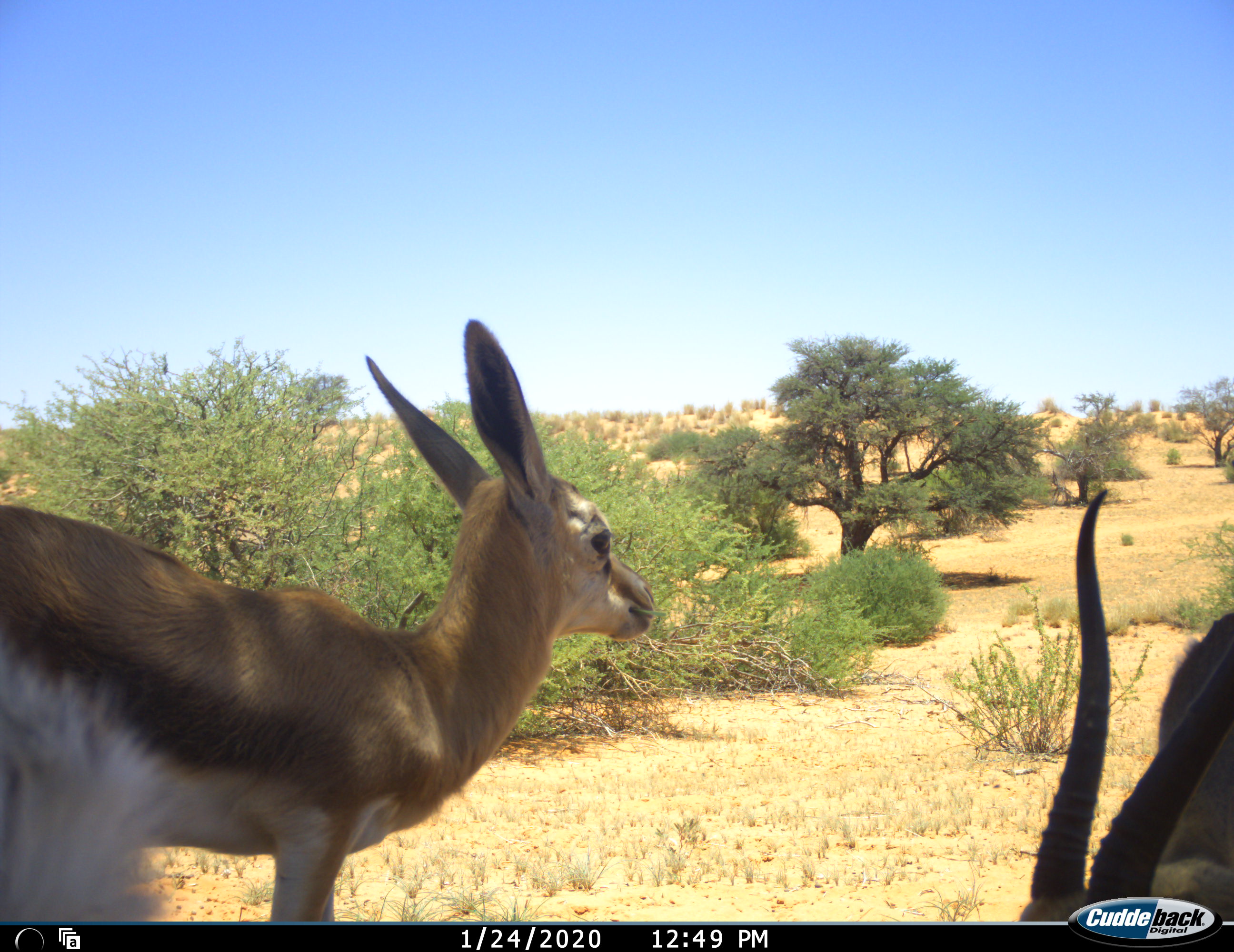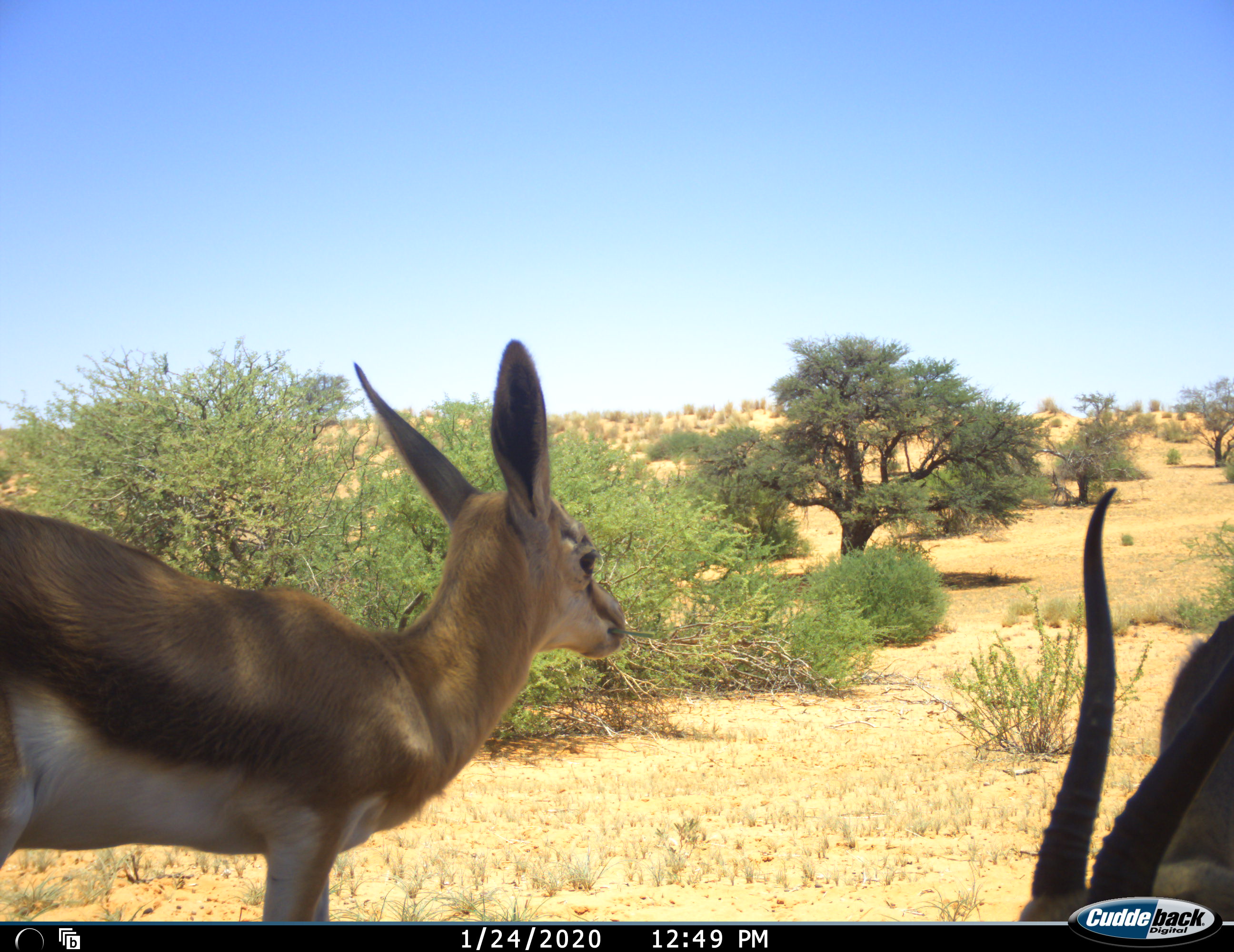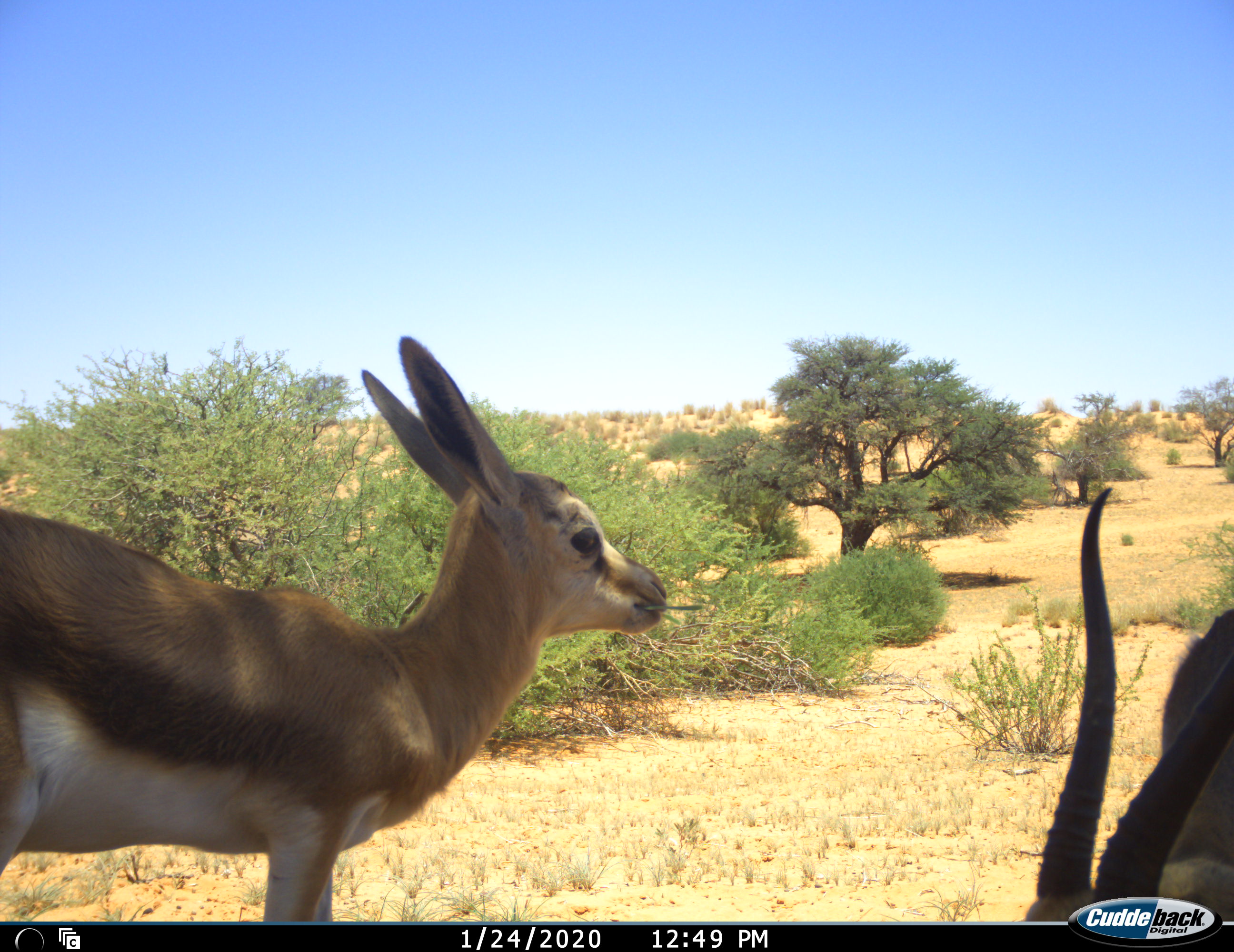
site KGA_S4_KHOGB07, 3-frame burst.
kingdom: Animalia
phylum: Chordata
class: Mammalia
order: Artiodactyla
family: Bovidae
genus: Antidorcas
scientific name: Antidorcas marsupialis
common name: springbok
Springbok (Antidorcas marsupialis), count 2. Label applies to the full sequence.